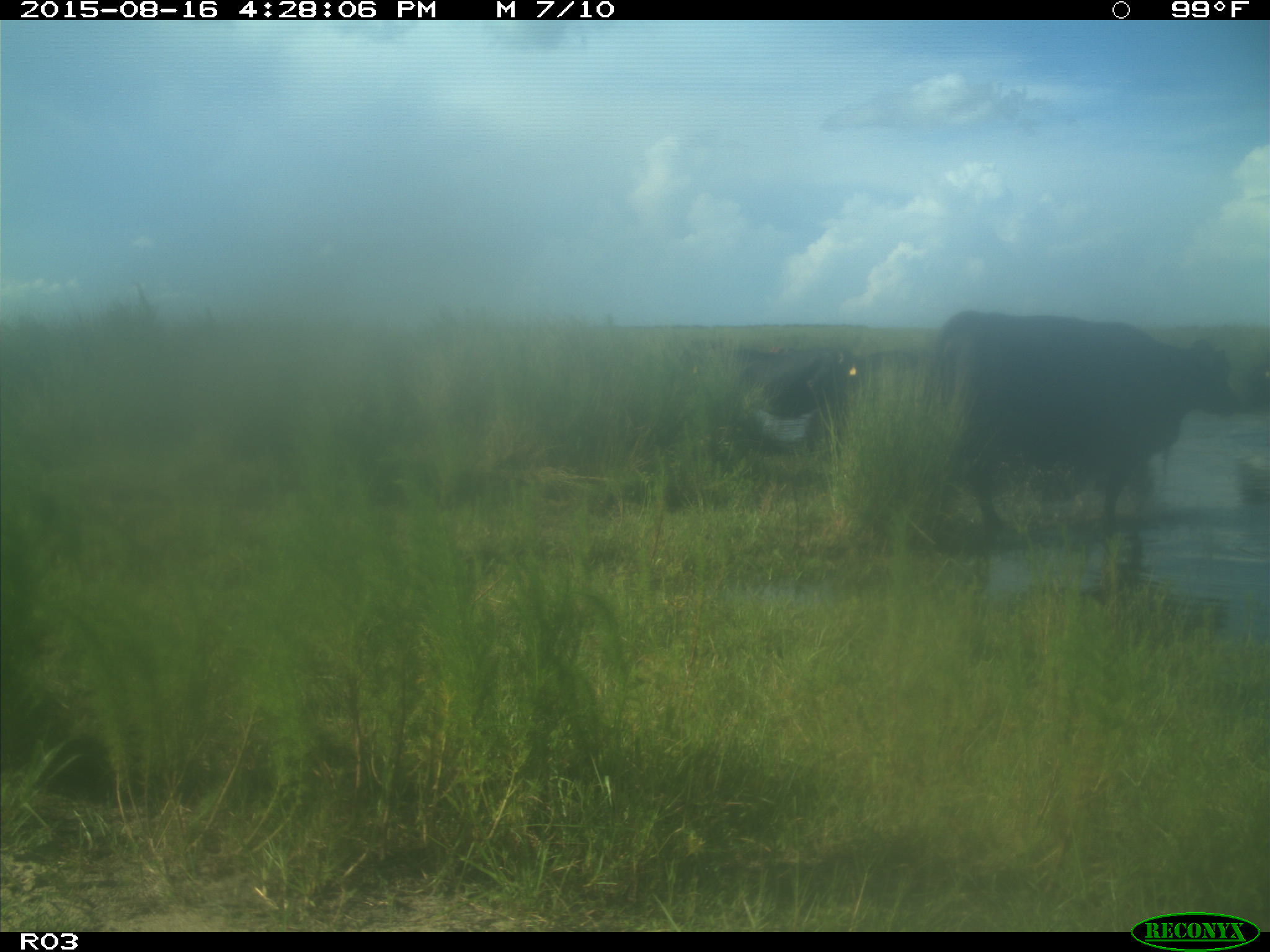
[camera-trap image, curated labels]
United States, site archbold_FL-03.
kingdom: Animalia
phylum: Chordata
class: Mammalia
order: Artiodactyla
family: Bovidae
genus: Bos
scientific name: Bos taurus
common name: domestic cow